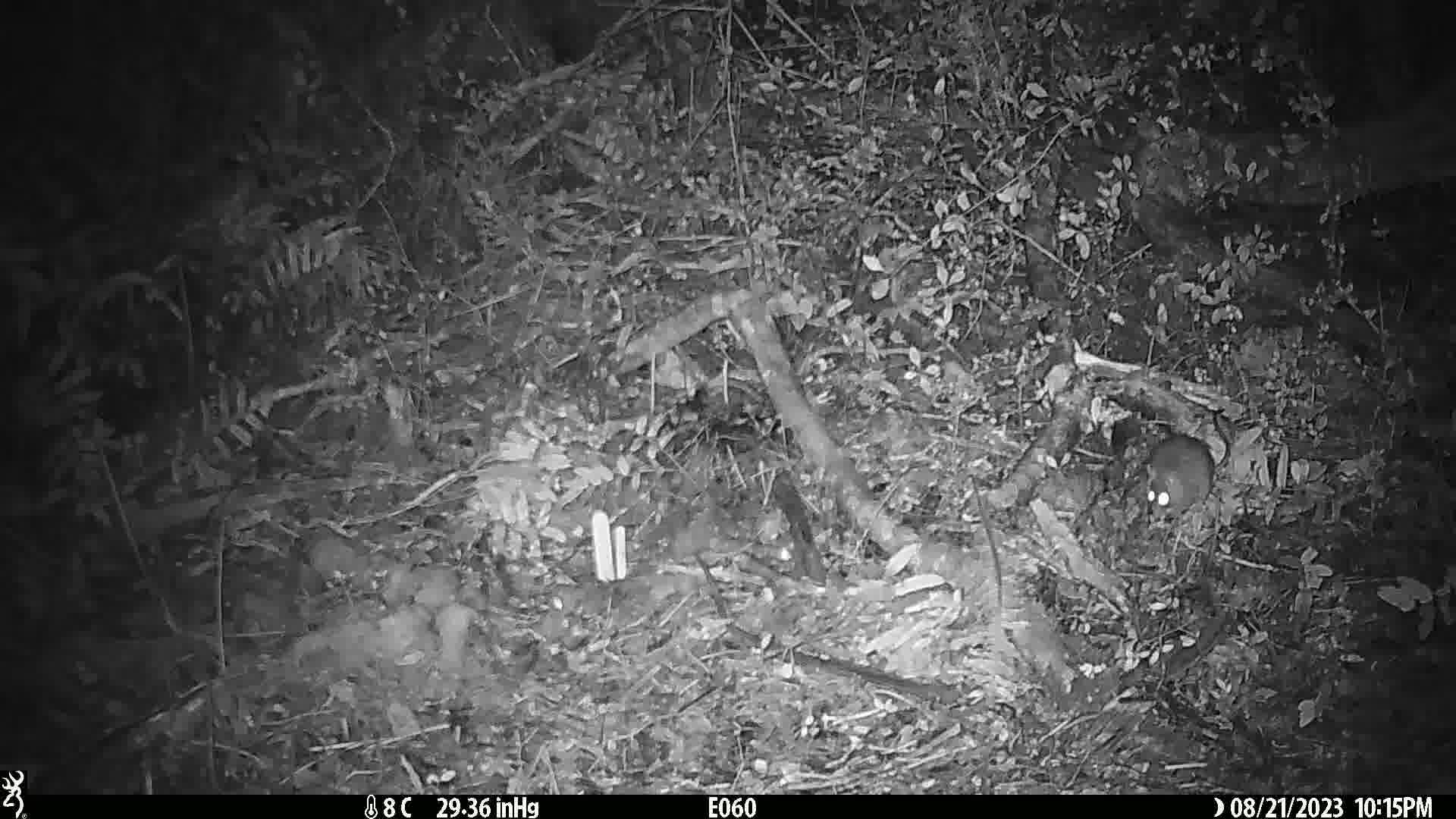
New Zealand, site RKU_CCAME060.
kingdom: Animalia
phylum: Chordata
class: Mammalia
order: Rodentia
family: Muridae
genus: Rattus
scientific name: Rattus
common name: rat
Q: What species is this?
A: Rat (Rattus).